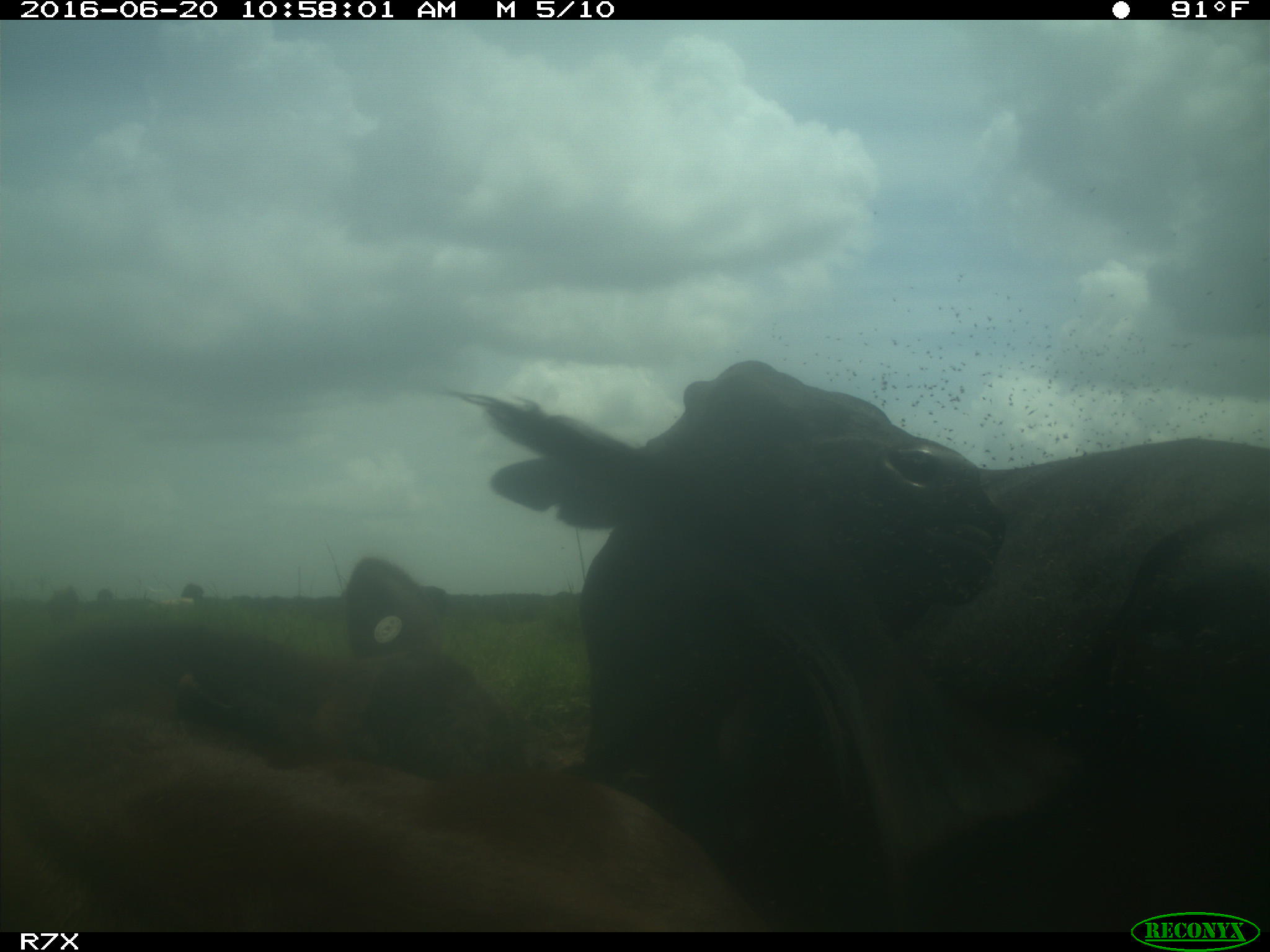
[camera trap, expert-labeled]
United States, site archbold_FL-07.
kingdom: Animalia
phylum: Chordata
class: Mammalia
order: Artiodactyla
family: Bovidae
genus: Bos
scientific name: Bos taurus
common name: domestic cow